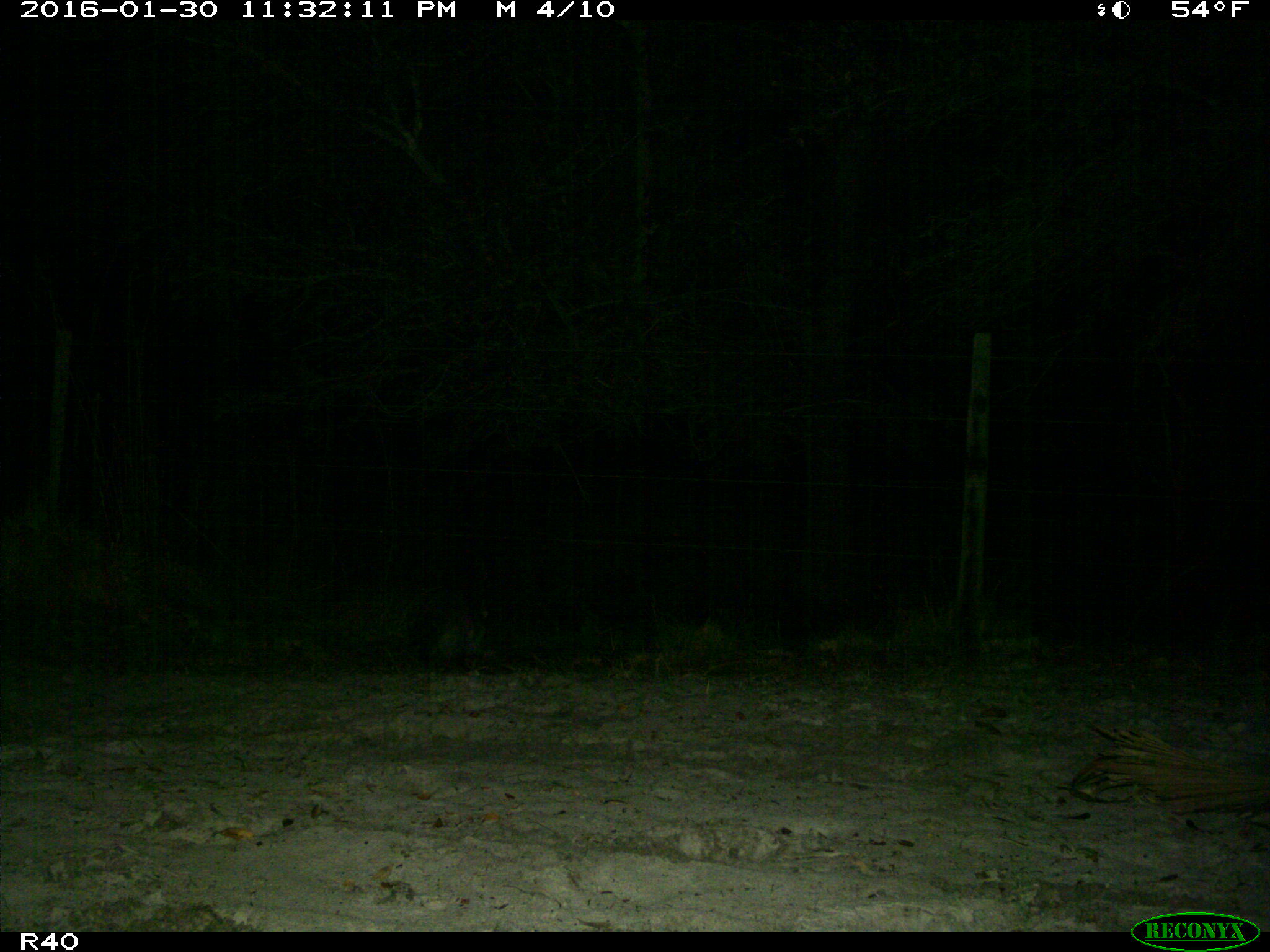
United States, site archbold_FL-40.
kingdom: Animalia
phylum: Chordata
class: Mammalia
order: Carnivora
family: Procyonidae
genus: Procyon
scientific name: Procyon lotor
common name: common raccoon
Procyon lotor (common raccoon).